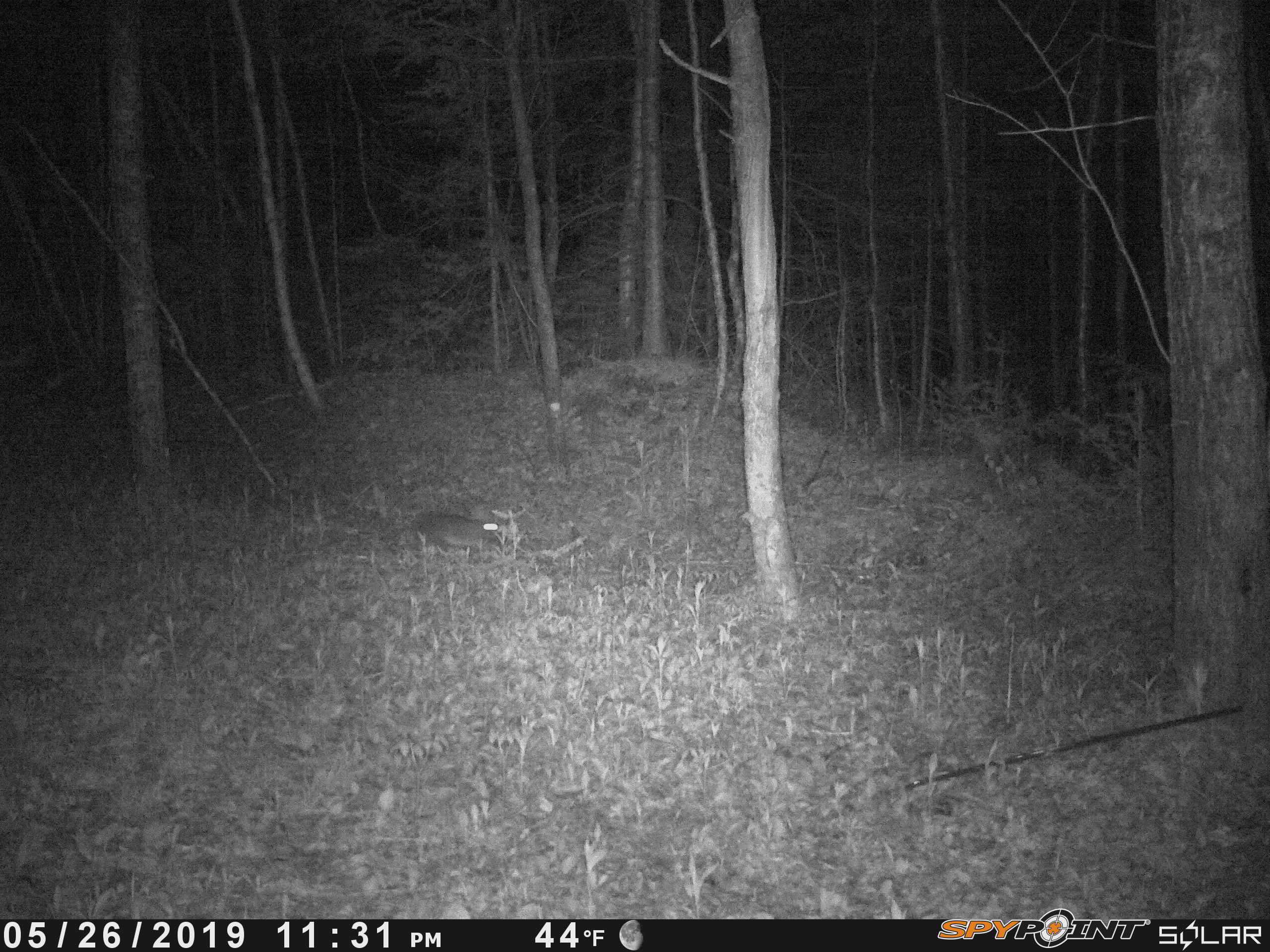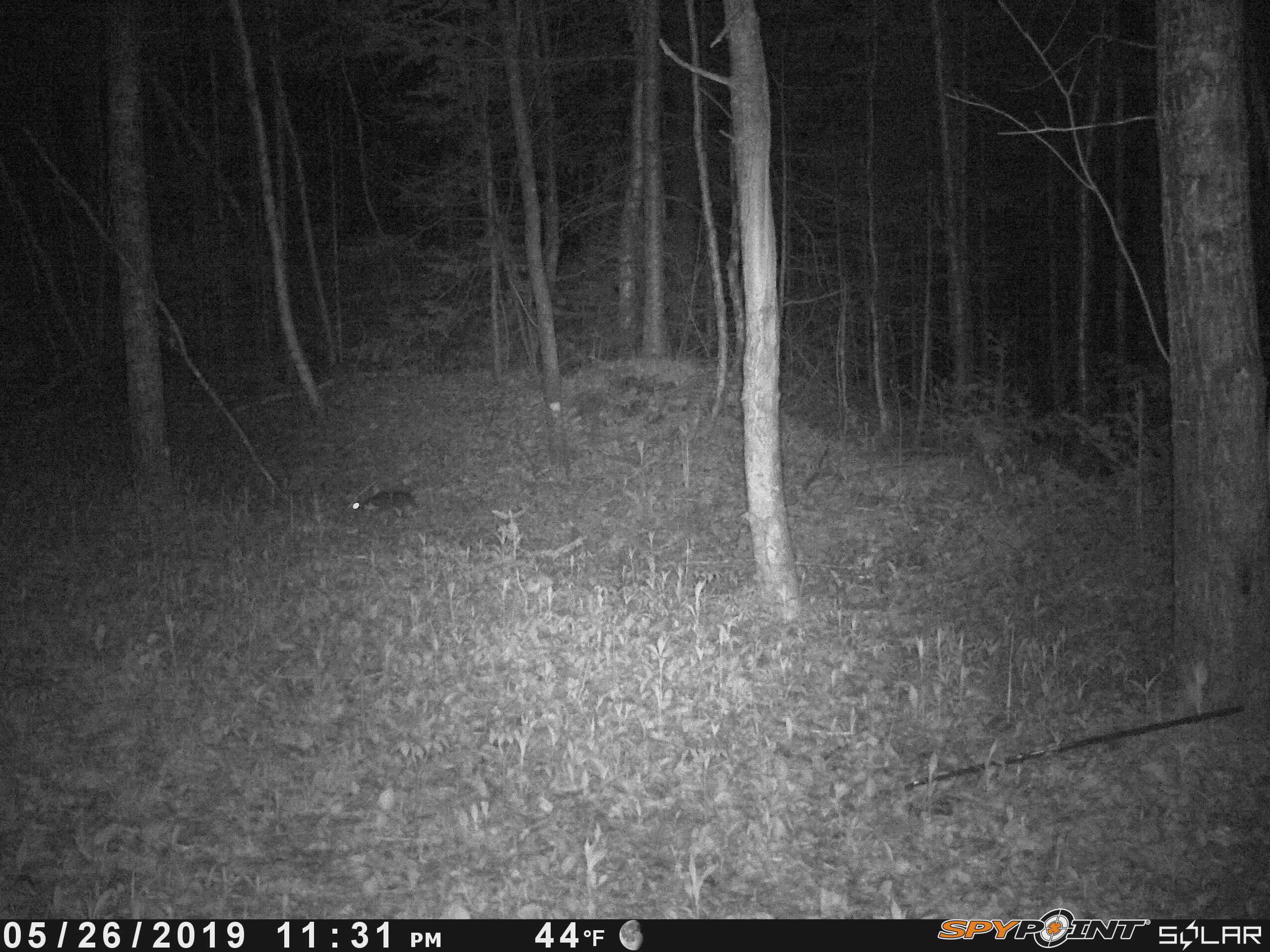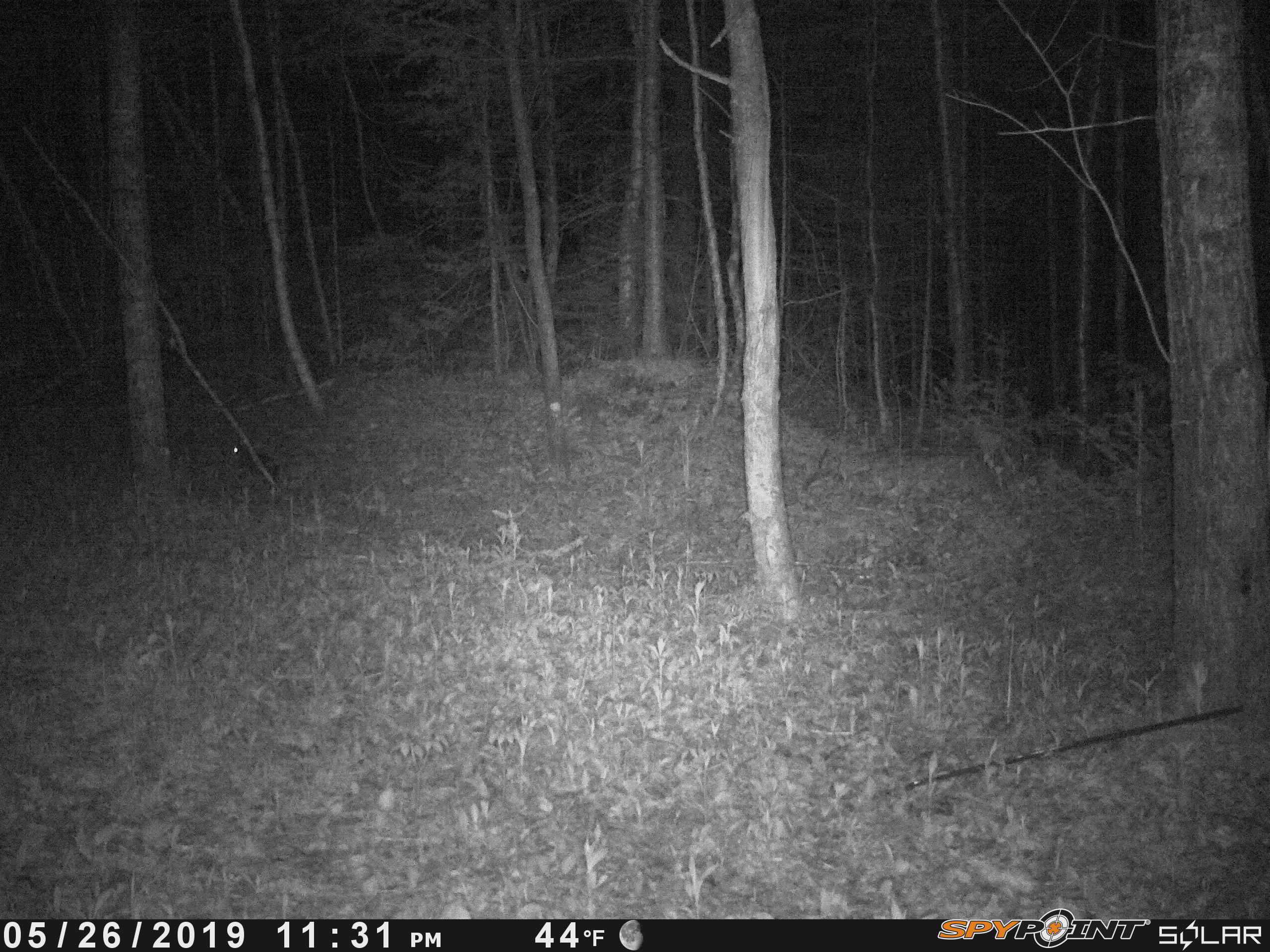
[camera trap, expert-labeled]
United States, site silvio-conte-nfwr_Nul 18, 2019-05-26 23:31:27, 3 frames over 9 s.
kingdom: Animalia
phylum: Chordata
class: Mammalia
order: Lagomorpha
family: Leporidae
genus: Lepus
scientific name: Lepus americanus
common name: snowshoe hare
Snowshoe hare (Lepus americanus).